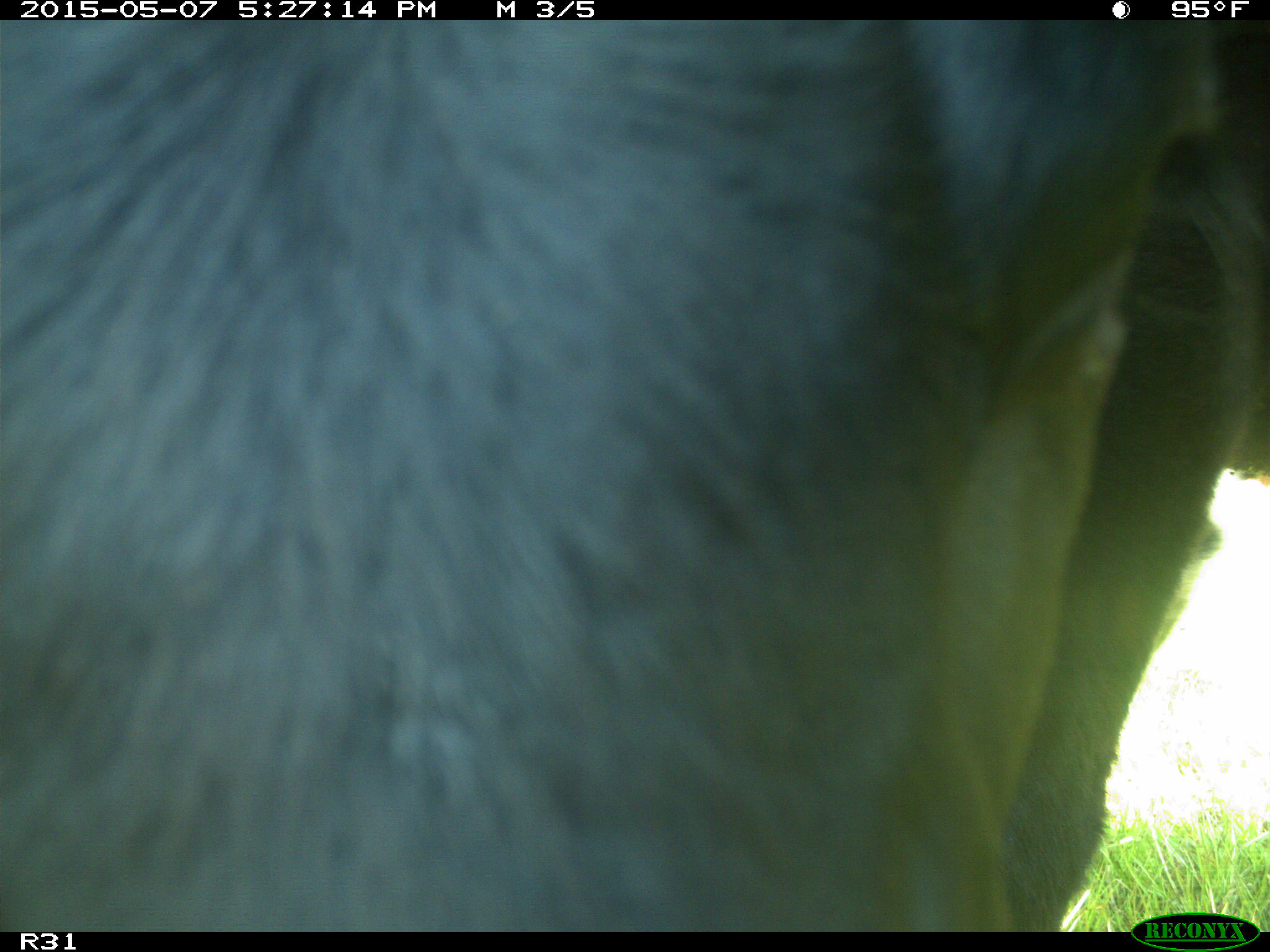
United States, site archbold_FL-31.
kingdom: Animalia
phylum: Chordata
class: Mammalia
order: Artiodactyla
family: Bovidae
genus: Bos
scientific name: Bos taurus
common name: domestic cow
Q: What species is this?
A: Bos taurus (domestic cow).